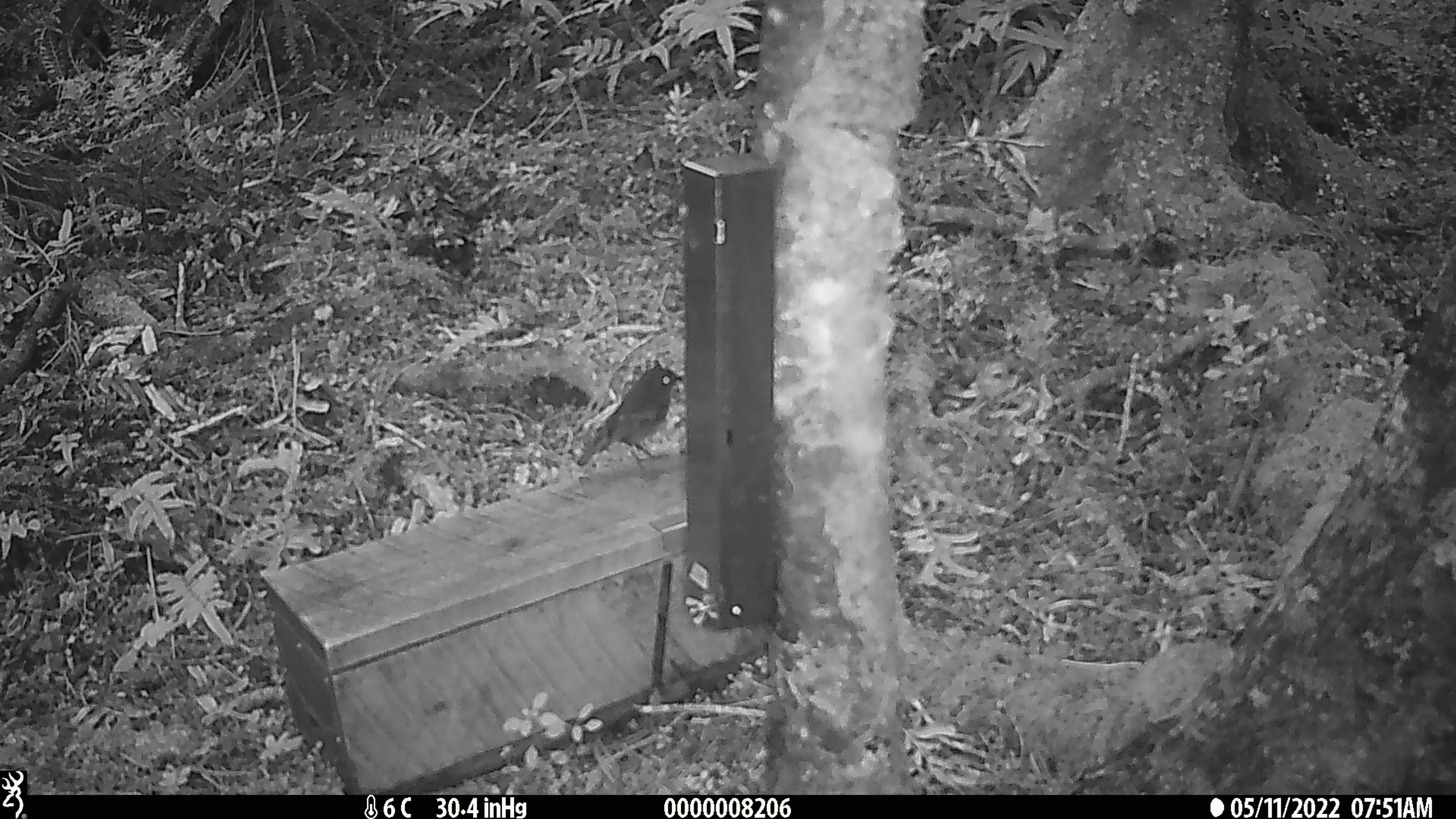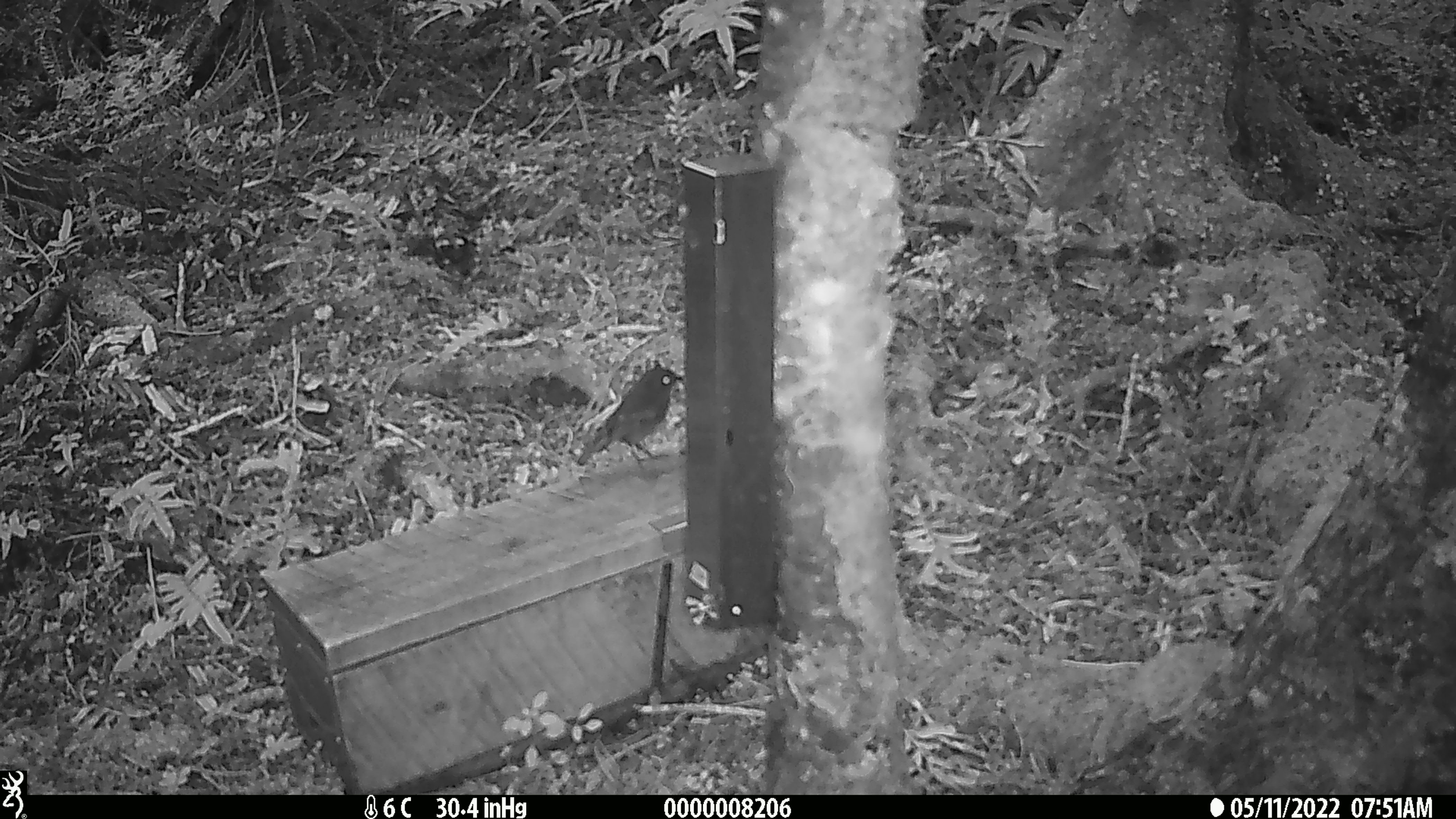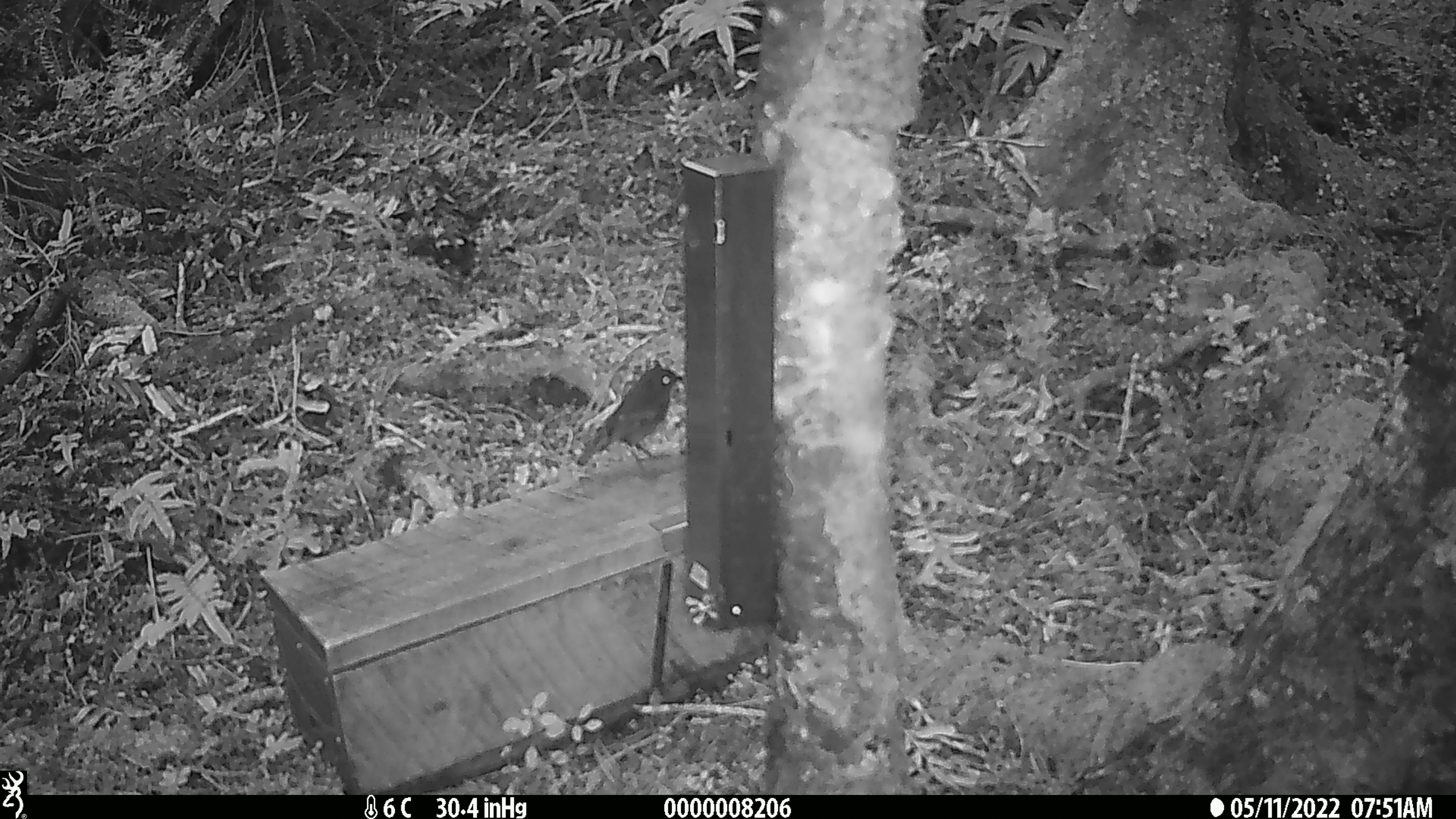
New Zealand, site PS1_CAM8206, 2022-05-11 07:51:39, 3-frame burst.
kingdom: Animalia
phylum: Chordata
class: Aves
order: Passeriformes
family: Petroicidae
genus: Petroica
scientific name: Petroica australis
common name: new zealand robin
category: robin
Robin (new zealand robin) (Petroica australis).